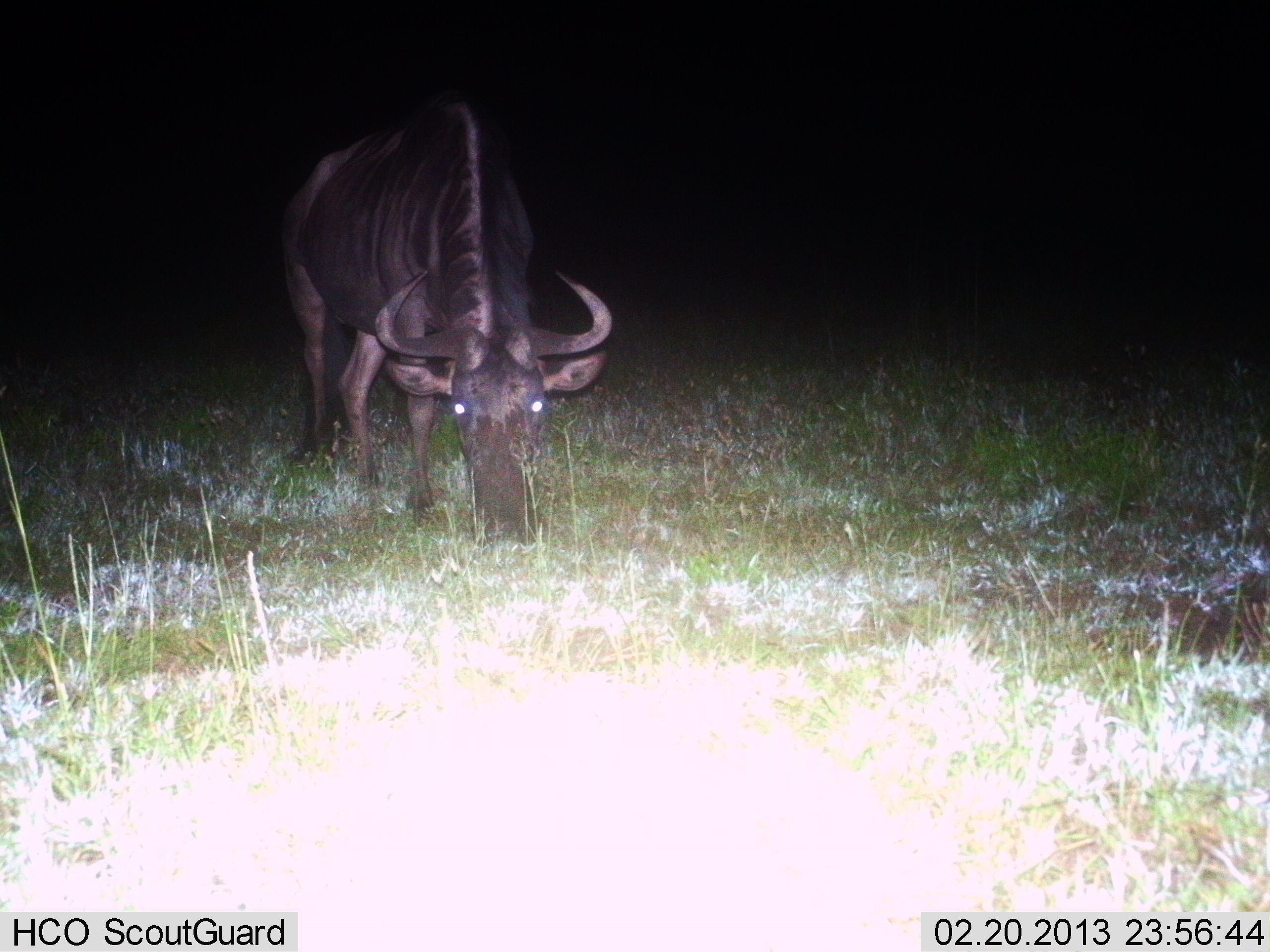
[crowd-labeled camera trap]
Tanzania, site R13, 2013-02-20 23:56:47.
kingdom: Animalia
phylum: Chordata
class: Mammalia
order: Artiodactyla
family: Bovidae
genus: Connochaetes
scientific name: Connochaetes taurinus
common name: blue wildebeest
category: wildebeest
Wildebeest (blue wildebeest) (Connochaetes taurinus), count 1. Behavior (volunteer vote fractions): standing 29%, resting 0%, moving 0%, interacting 0%. Young present (vote fraction): 0%. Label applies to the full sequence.